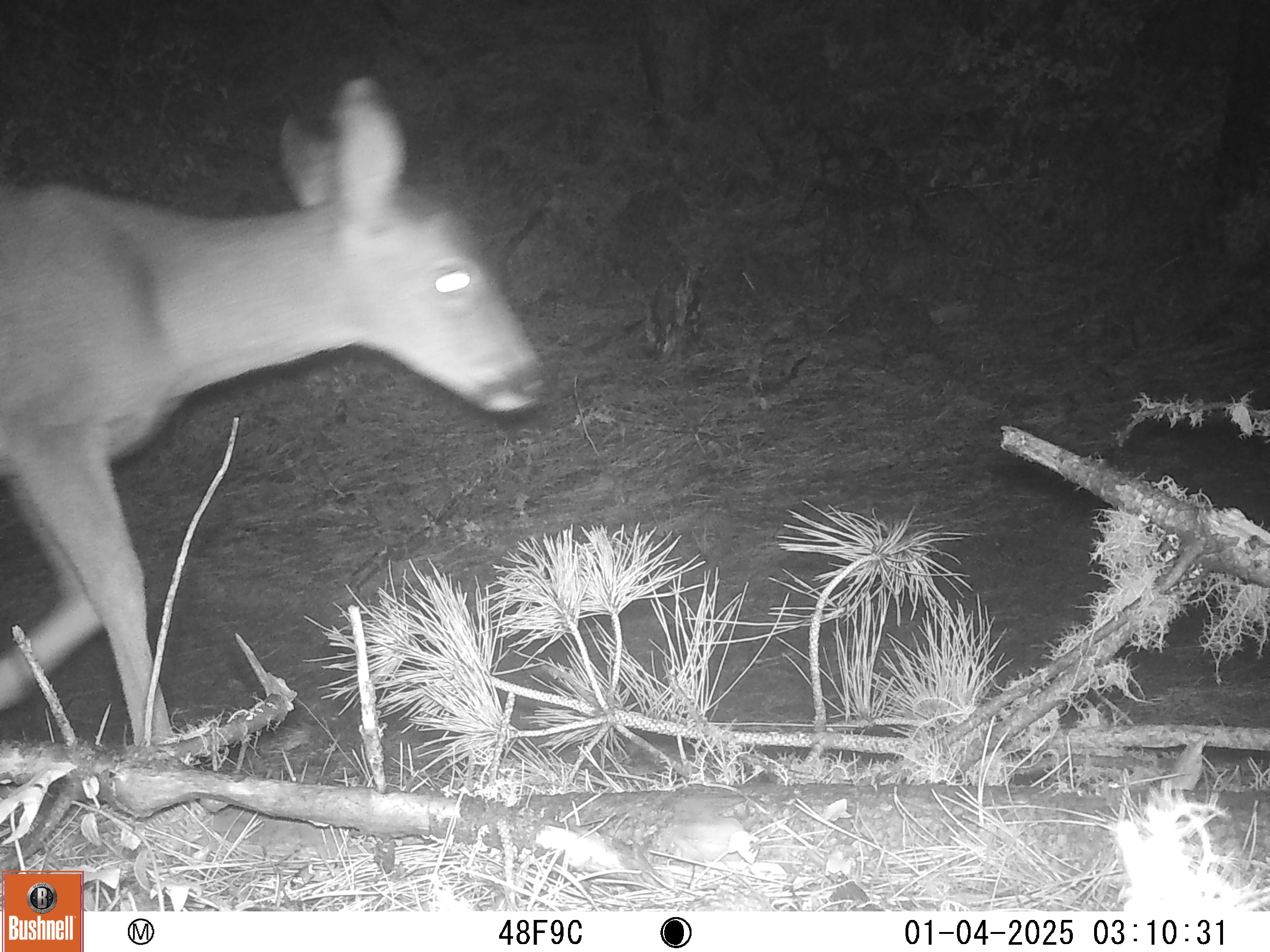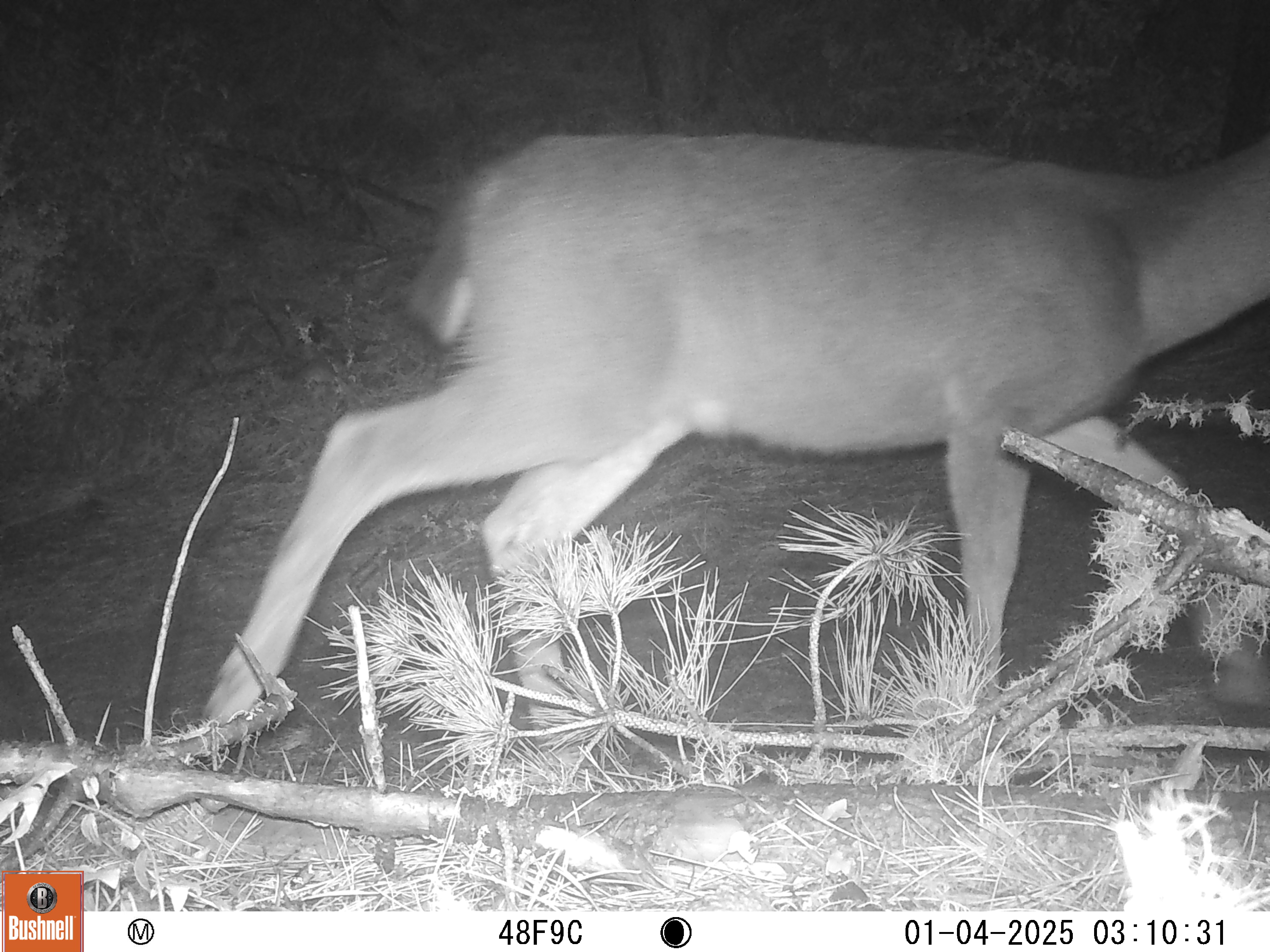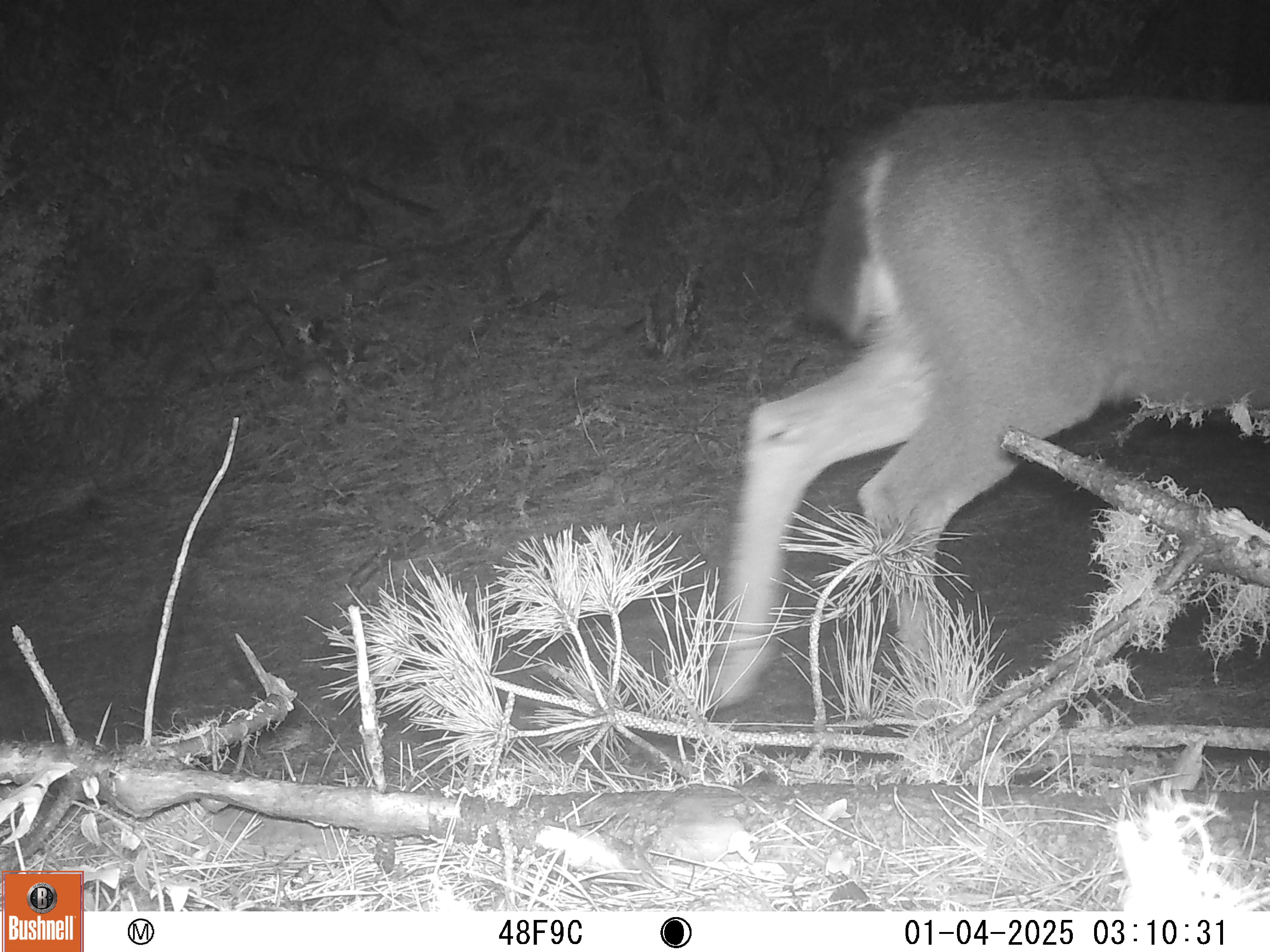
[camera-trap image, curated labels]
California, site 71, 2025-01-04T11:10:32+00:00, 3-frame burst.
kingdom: Animalia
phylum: Chordata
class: Mammalia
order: Artiodactyla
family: Cervidae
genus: Odocoileus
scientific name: Odocoileus hemionus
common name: mule deer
Mule deer (Odocoileus hemionus).